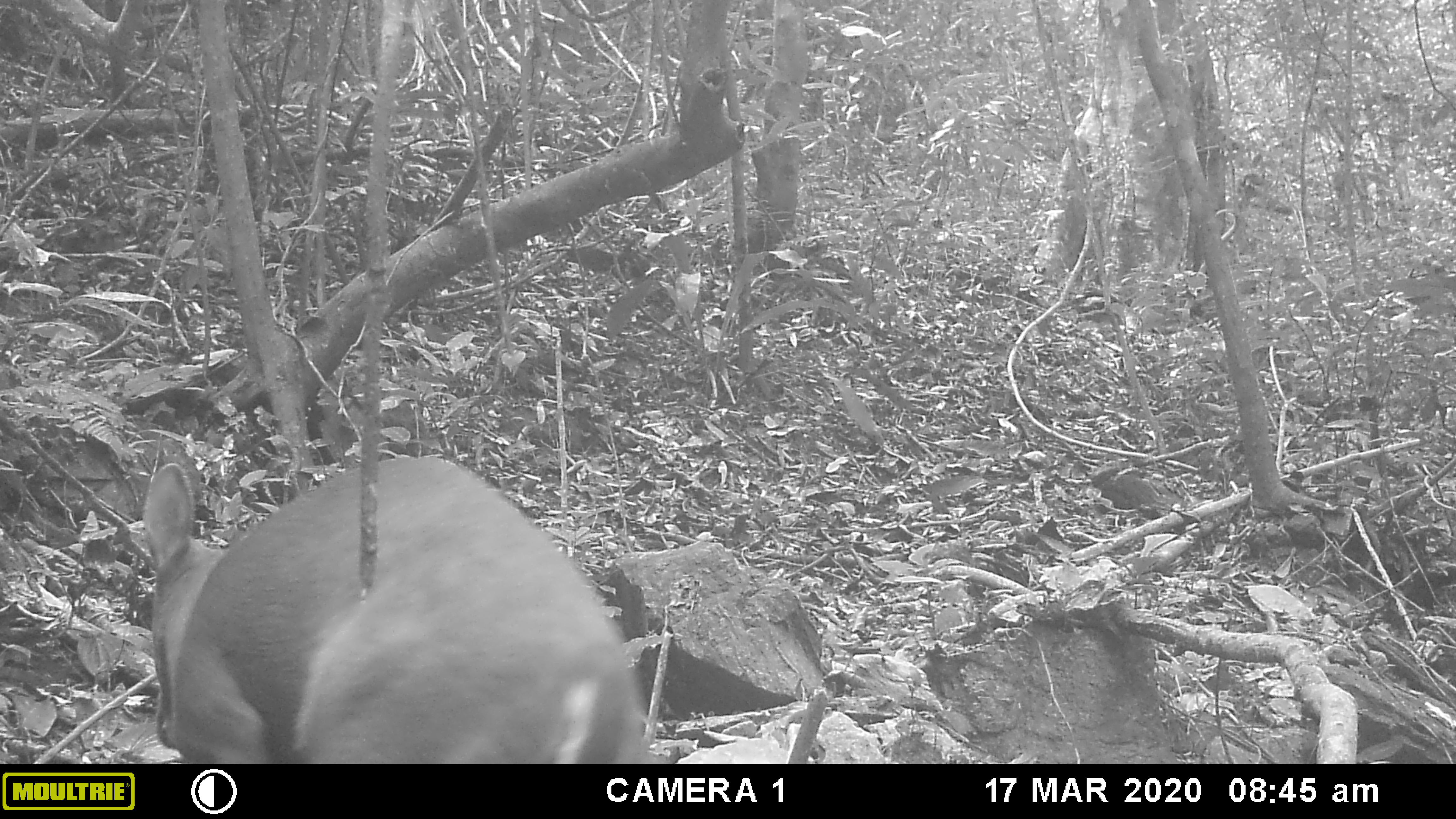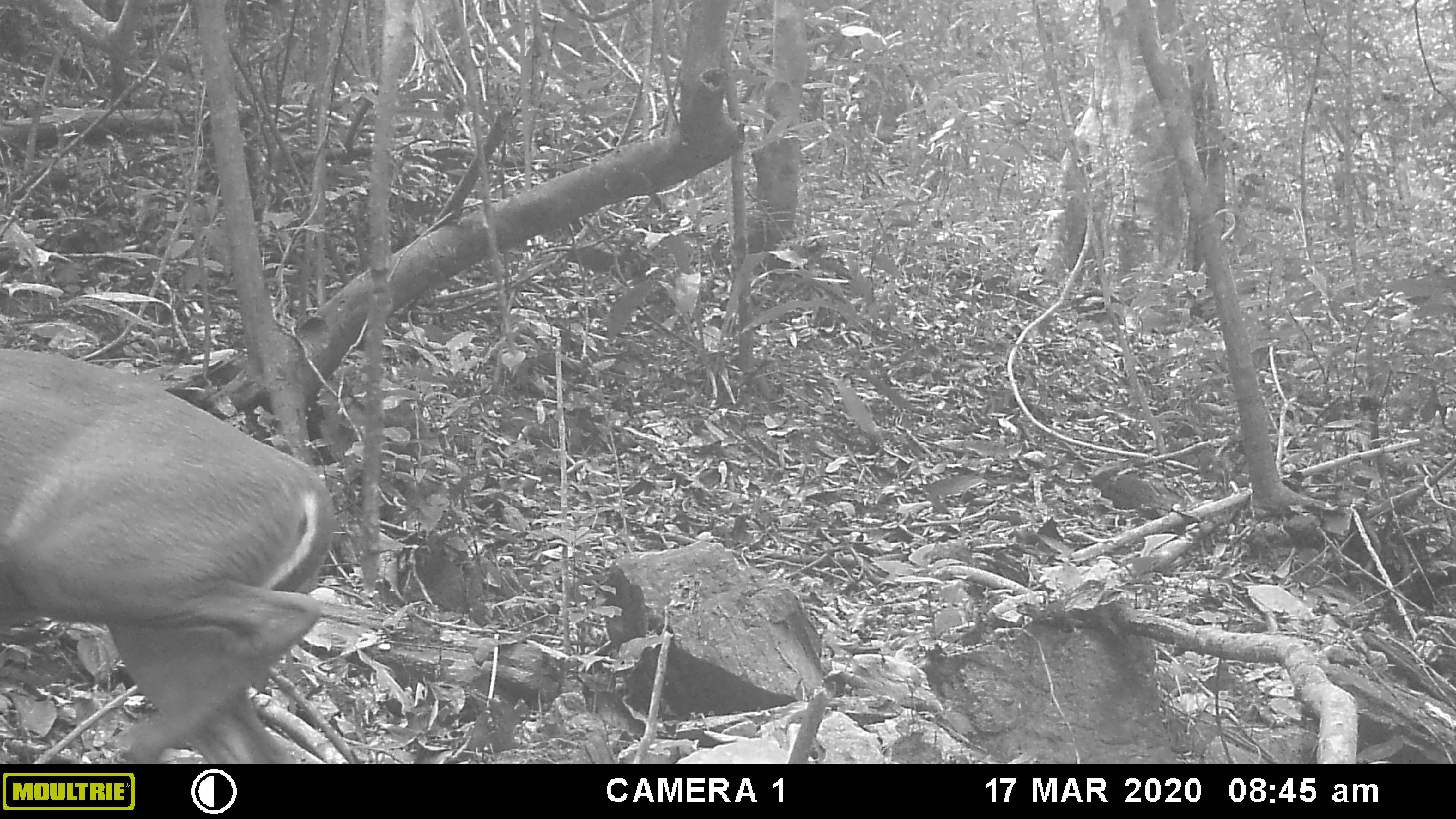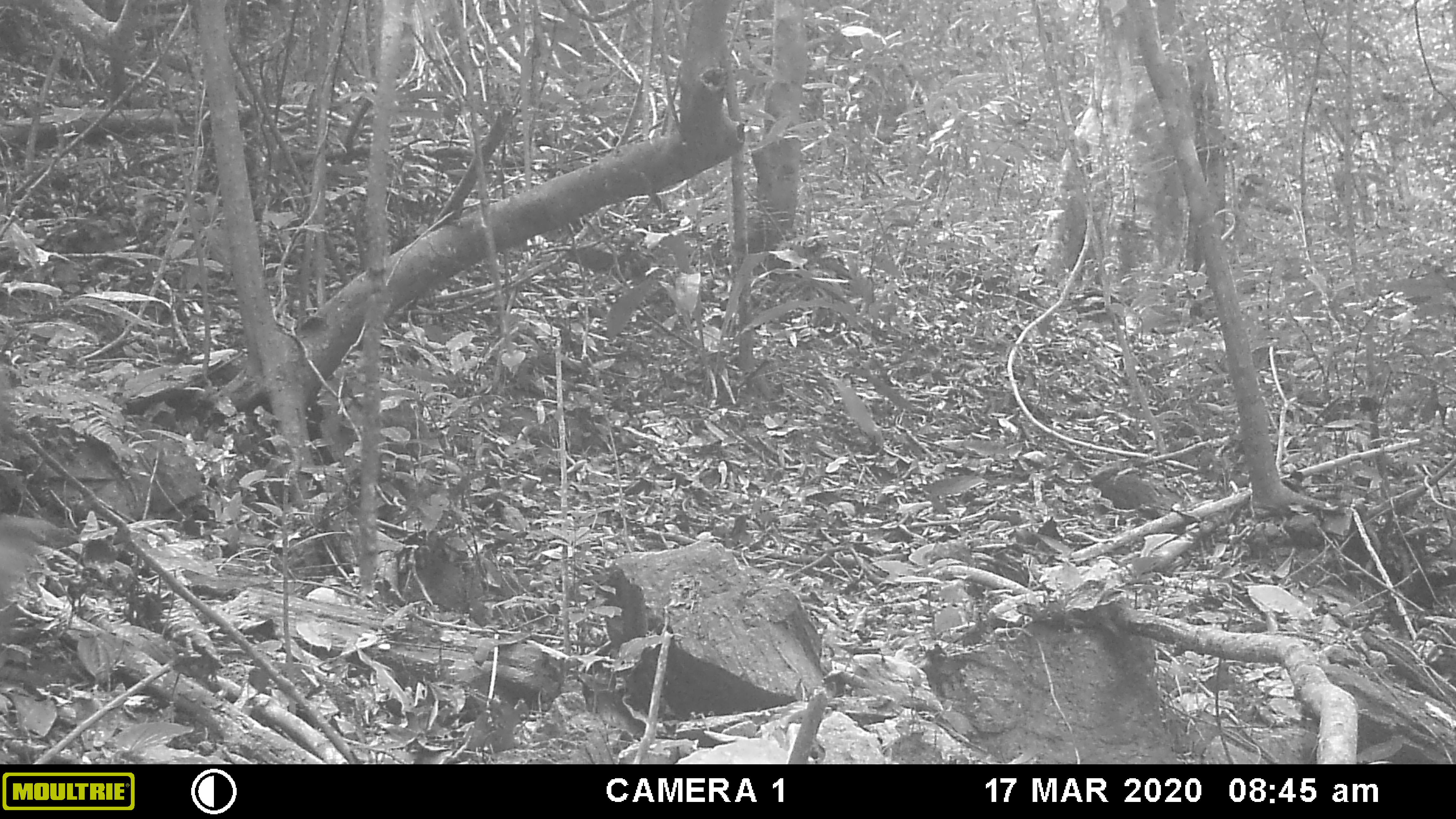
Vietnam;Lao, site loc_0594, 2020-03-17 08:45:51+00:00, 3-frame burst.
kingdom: Animalia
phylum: Chordata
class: Mammalia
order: Artiodactyla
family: Cervidae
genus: Muntiacus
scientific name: Muntiacus muntjak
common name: red muntjac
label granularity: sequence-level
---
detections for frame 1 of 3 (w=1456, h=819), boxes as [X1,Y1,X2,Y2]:
red muntjac: [138,453,684,765]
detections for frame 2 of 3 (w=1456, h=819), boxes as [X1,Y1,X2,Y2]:
red muntjac: [1,346,332,759]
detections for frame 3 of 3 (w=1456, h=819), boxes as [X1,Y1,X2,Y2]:
red muntjac: [0,345,79,697]